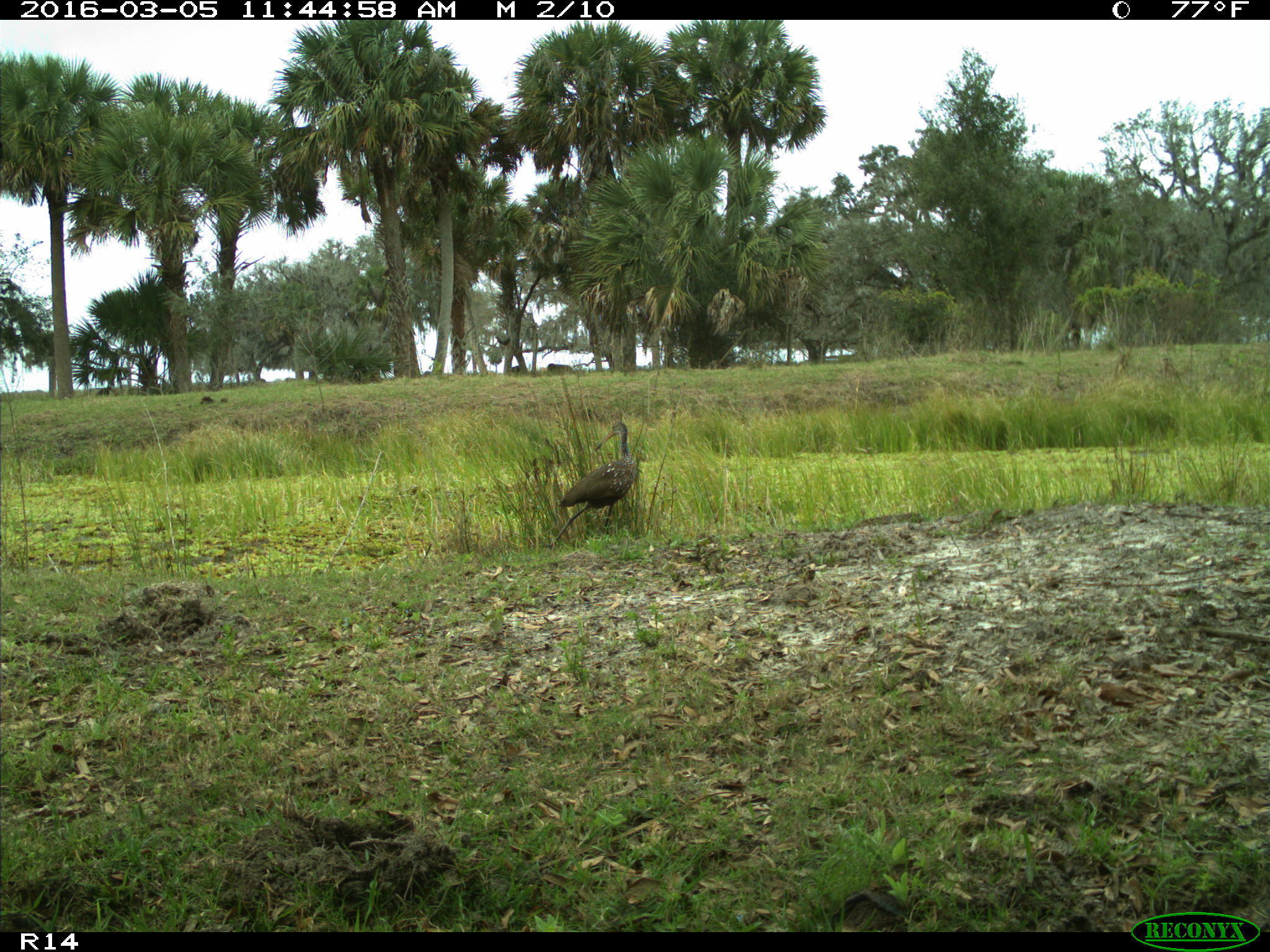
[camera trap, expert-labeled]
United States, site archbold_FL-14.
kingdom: Animalia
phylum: Chordata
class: Aves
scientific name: Aves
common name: birds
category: unidentified bird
Unidentified bird (birds) (Aves).